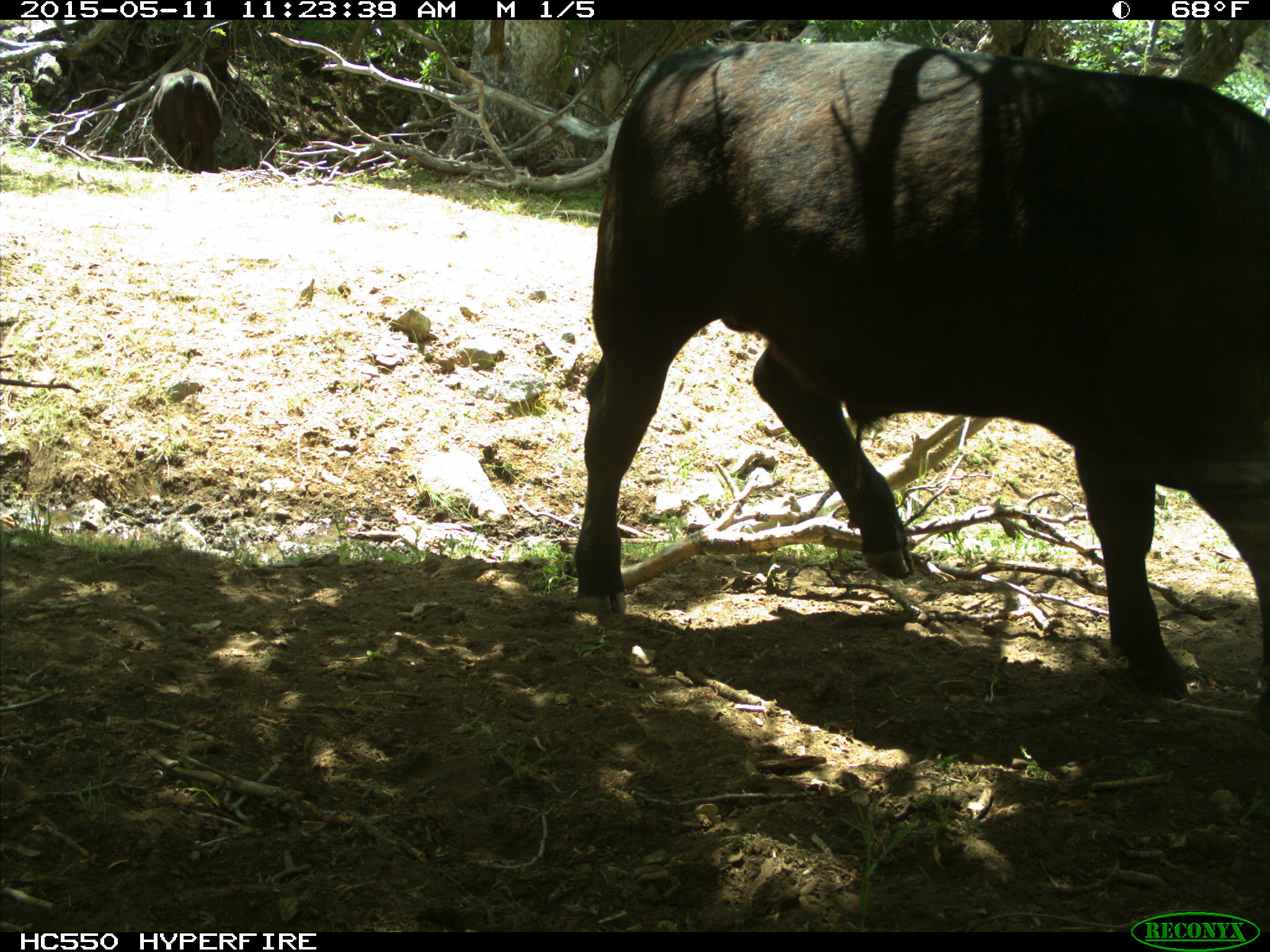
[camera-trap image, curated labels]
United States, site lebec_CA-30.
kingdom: Animalia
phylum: Chordata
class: Mammalia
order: Artiodactyla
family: Bovidae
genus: Bos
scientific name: Bos taurus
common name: domestic cow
Bos taurus (domestic cow).